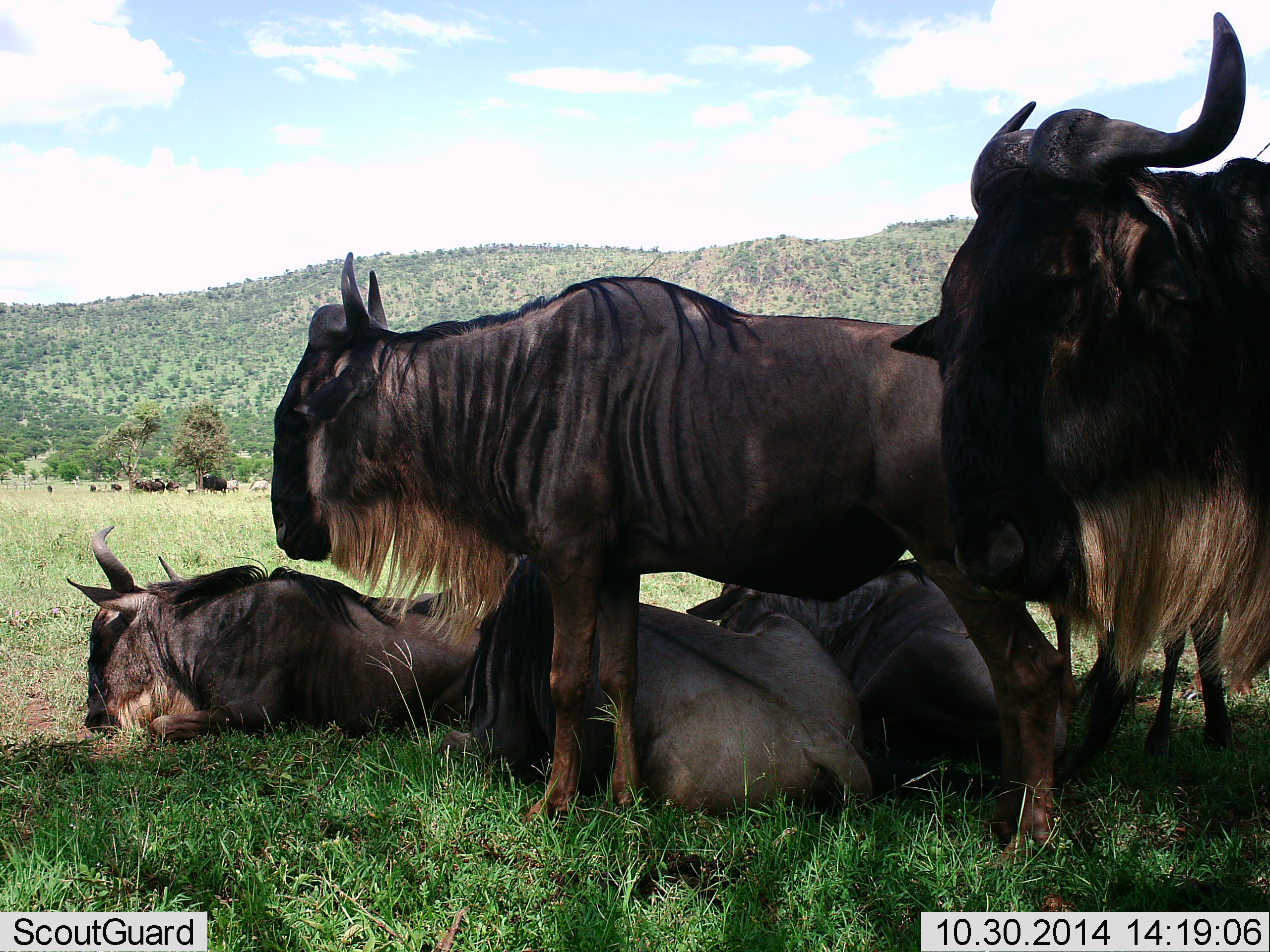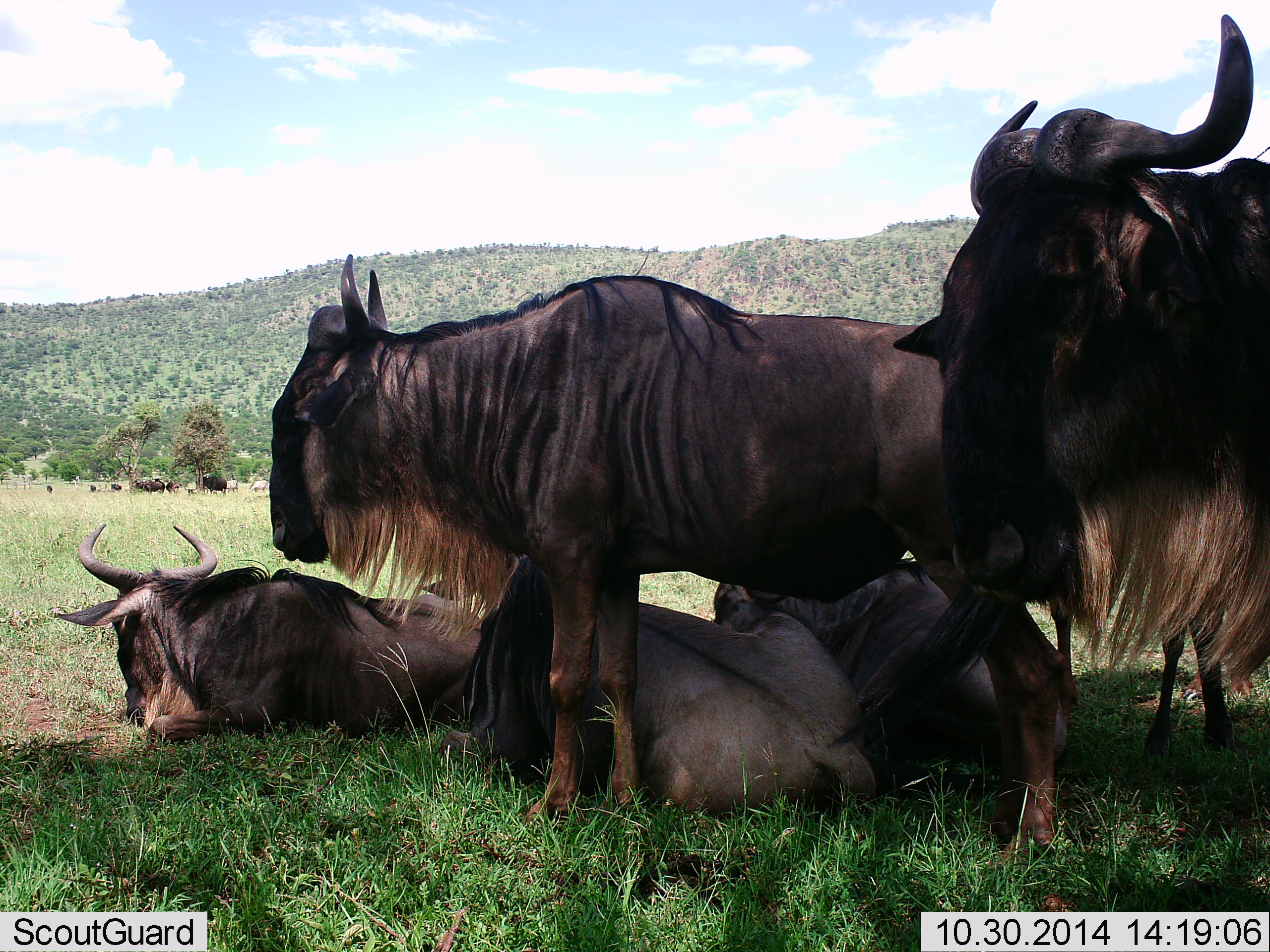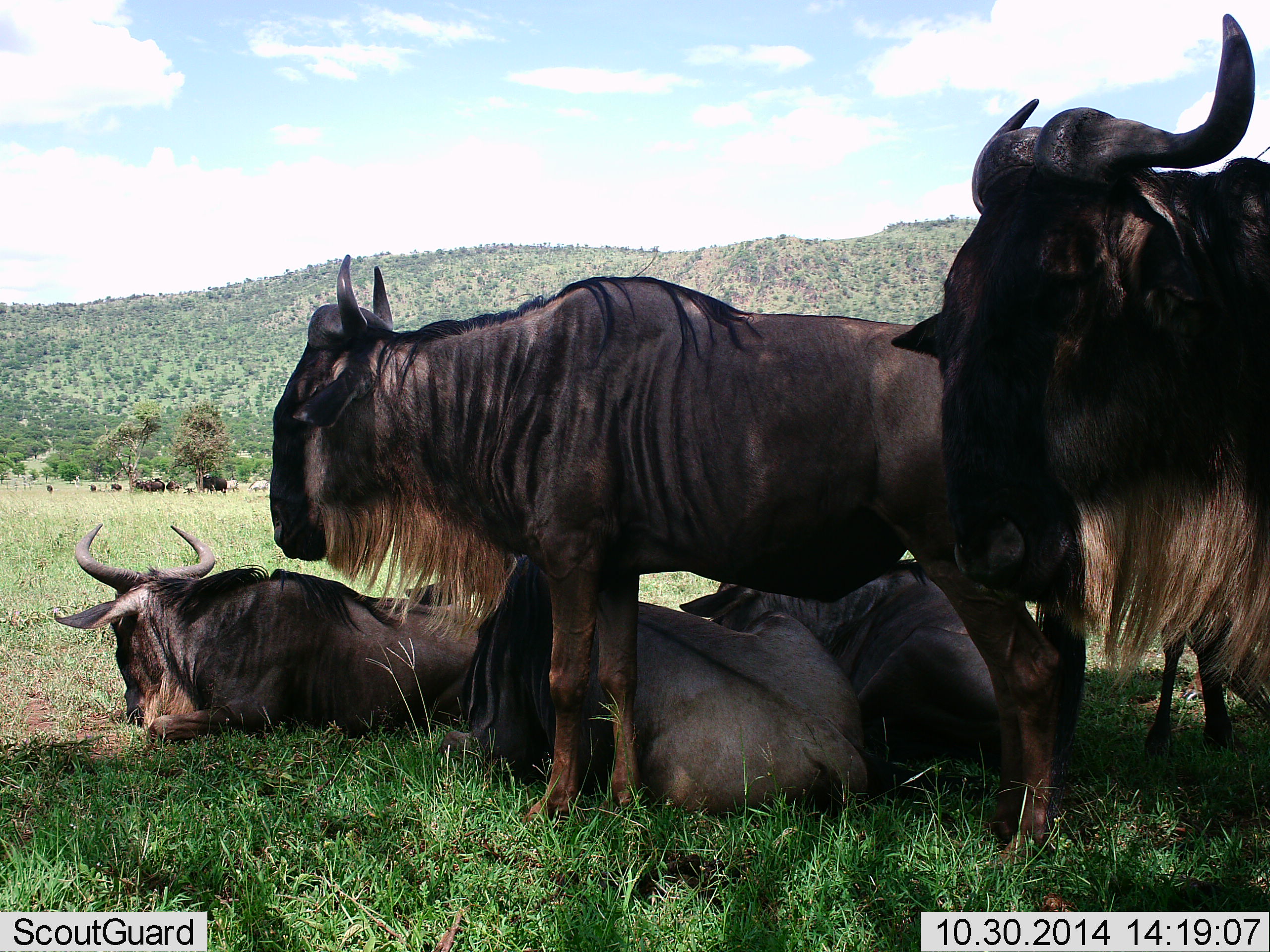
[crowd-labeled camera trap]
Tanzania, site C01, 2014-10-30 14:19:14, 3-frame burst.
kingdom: Animalia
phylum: Chordata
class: Mammalia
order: Artiodactyla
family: Bovidae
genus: Connochaetes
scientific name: Connochaetes taurinus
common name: blue wildebeest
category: wildebeest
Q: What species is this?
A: Wildebeest (blue wildebeest) (Connochaetes taurinus).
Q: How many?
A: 6.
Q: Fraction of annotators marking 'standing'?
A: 100%.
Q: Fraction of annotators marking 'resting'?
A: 100%.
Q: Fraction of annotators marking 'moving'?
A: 0%.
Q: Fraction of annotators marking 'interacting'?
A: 10%.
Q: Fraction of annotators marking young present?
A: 0%.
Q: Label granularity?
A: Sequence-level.